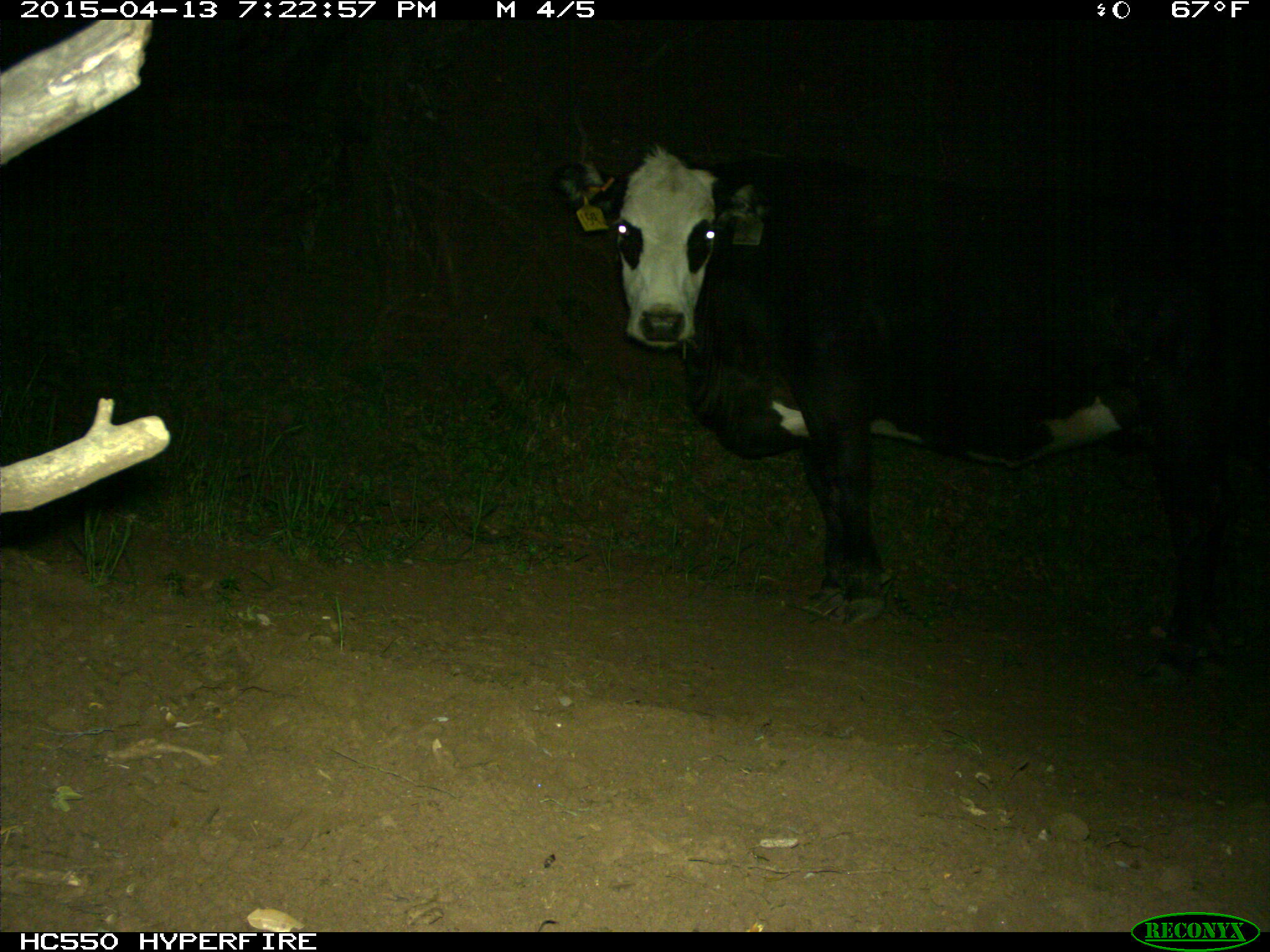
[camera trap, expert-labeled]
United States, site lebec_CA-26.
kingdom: Animalia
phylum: Chordata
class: Mammalia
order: Artiodactyla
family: Bovidae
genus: Bos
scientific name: Bos taurus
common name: domestic cow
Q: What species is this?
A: Bos taurus (domestic cow).